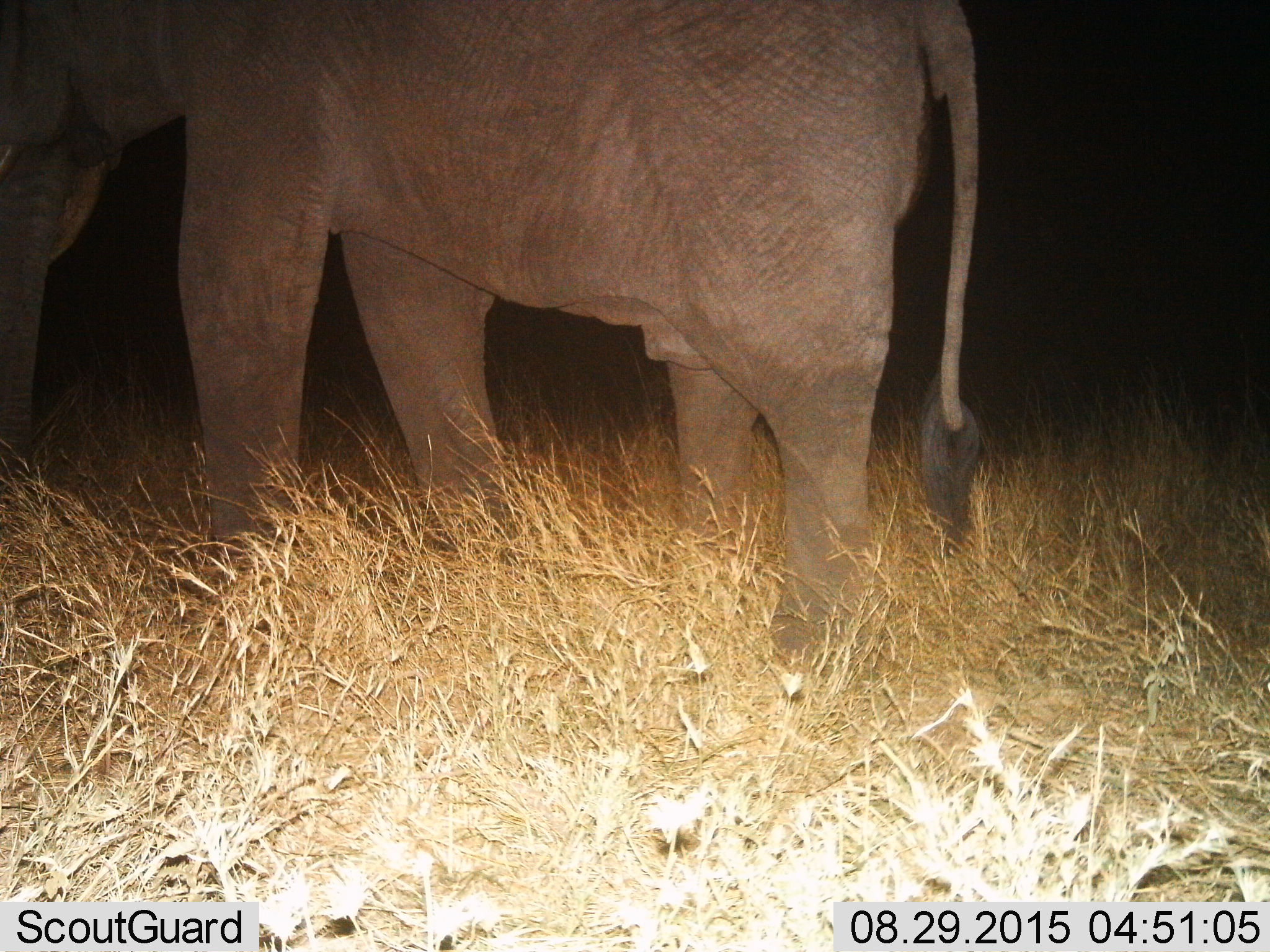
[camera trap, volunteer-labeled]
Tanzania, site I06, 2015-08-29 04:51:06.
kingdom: Animalia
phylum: Chordata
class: Mammalia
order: Proboscidea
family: Elephantidae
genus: Loxodonta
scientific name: Loxodonta africana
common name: african bush elephant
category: elephant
Elephant (african bush elephant) (Loxodonta africana), count 1. Behavior (volunteer vote fractions): standing 60%, resting 0%, moving 60%, interacting 0%. Young present (vote fraction): 0%. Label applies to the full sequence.